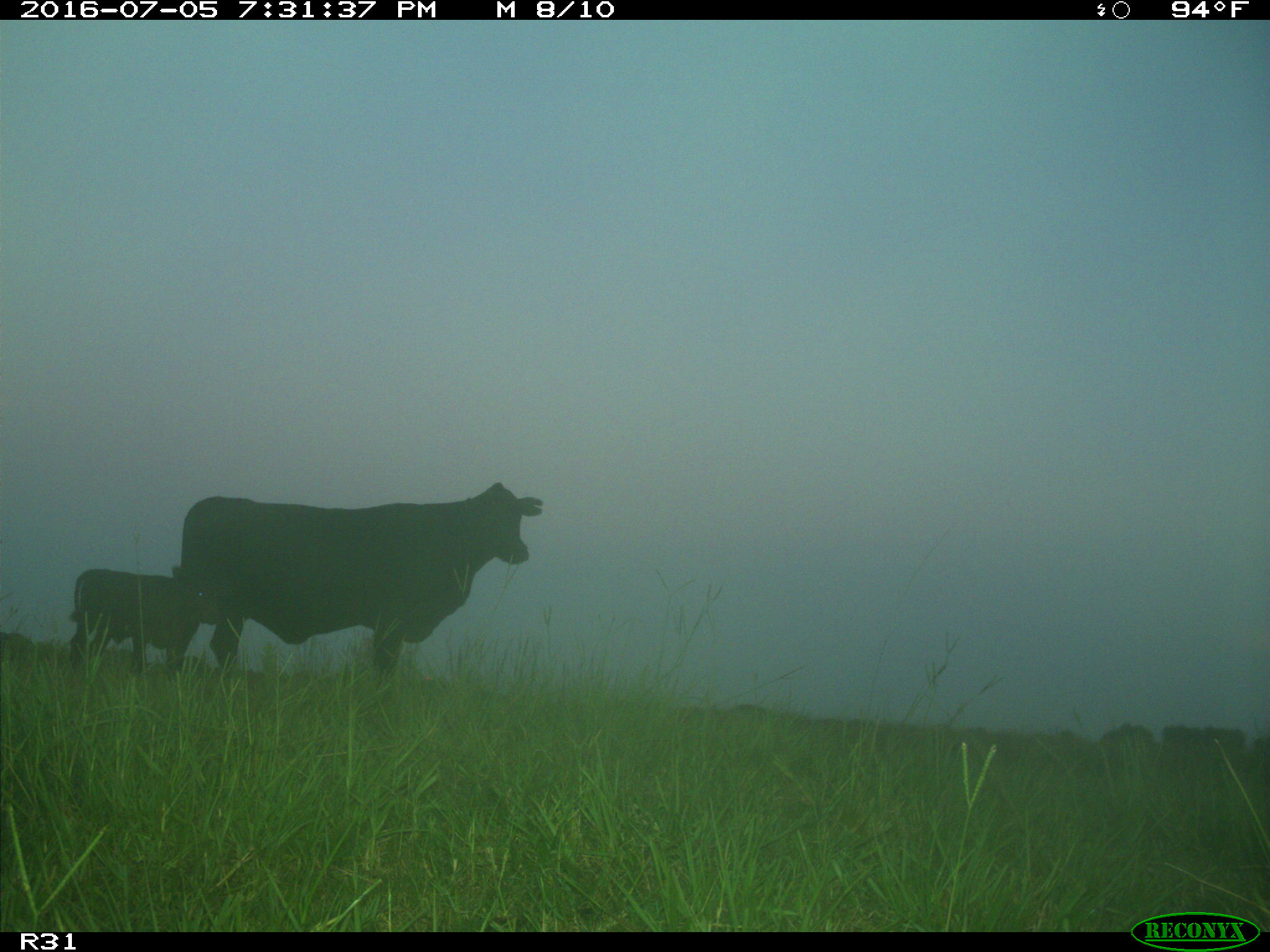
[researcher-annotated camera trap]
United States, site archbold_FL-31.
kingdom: Animalia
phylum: Chordata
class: Mammalia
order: Artiodactyla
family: Bovidae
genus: Bos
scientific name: Bos taurus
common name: domestic cow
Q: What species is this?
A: Bos taurus (domestic cow).